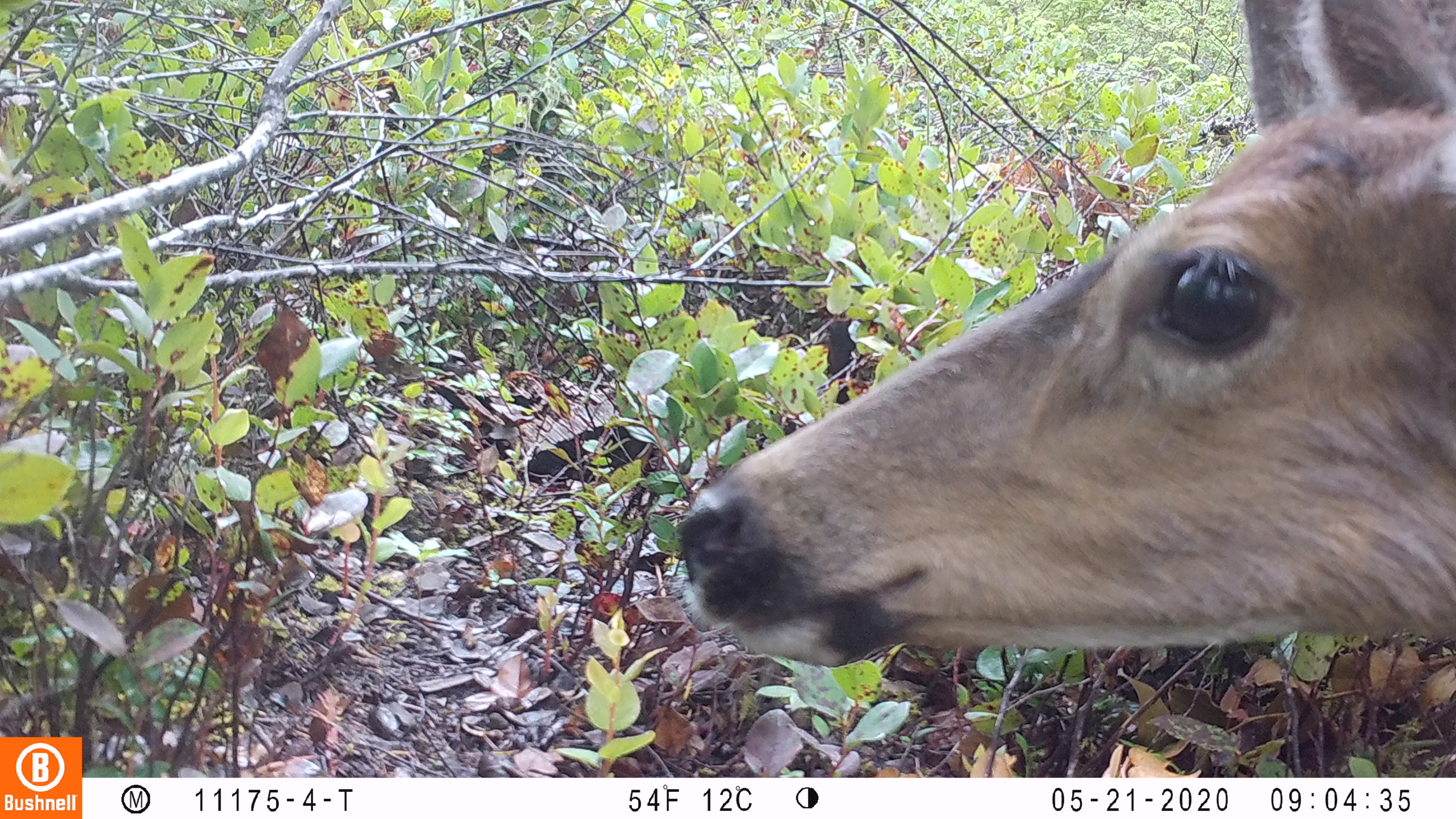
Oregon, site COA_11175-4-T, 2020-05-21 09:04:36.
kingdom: Animalia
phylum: Chordata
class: Mammalia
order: Artiodactyla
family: Cervidae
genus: Odocoileus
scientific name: Odocoileus hemionus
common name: black-tailed deer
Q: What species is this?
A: Black-tailed deer (Odocoileus hemionus).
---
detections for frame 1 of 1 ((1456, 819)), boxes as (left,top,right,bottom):
black-tailed deer: (672,1,1449,670)